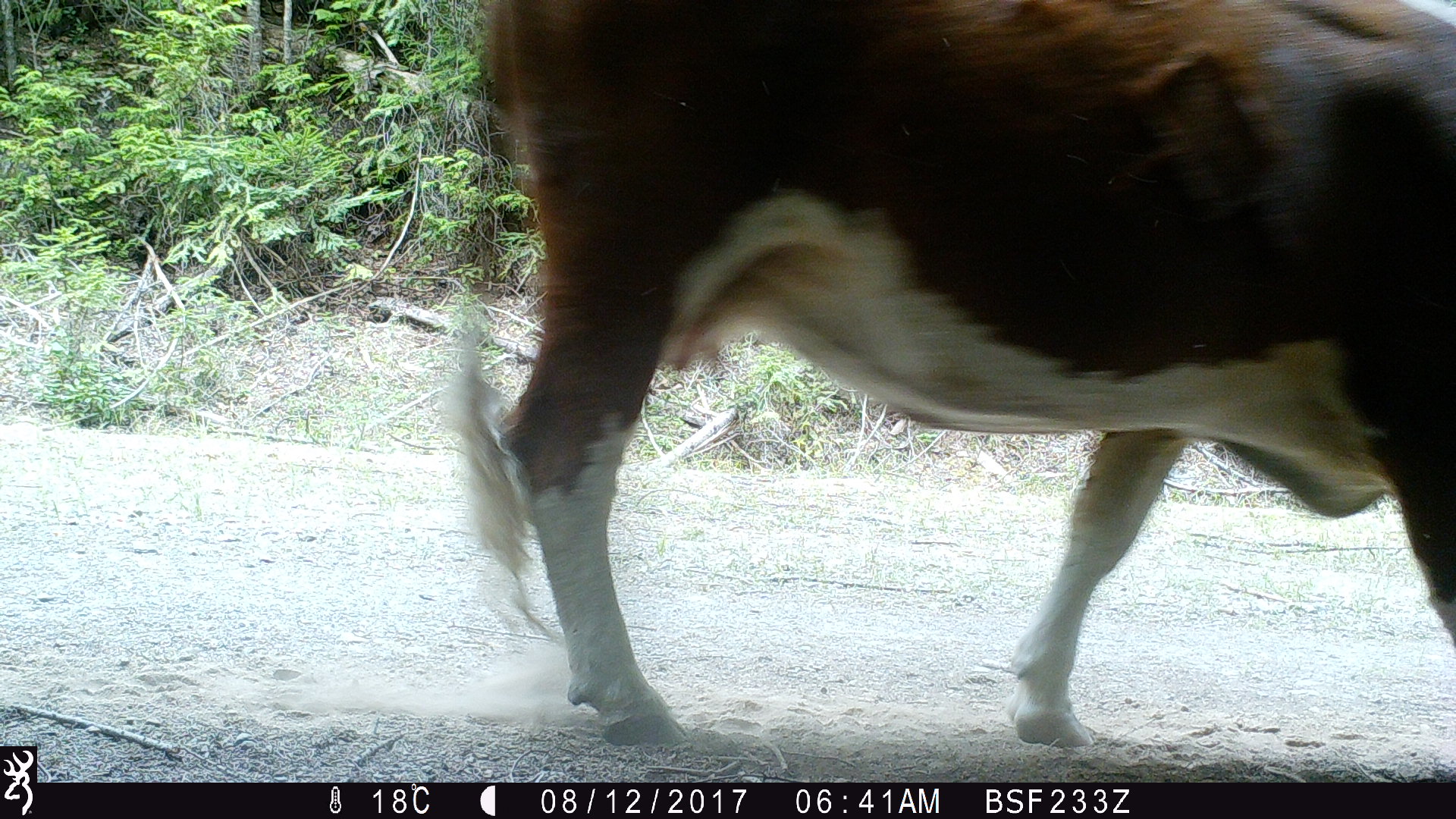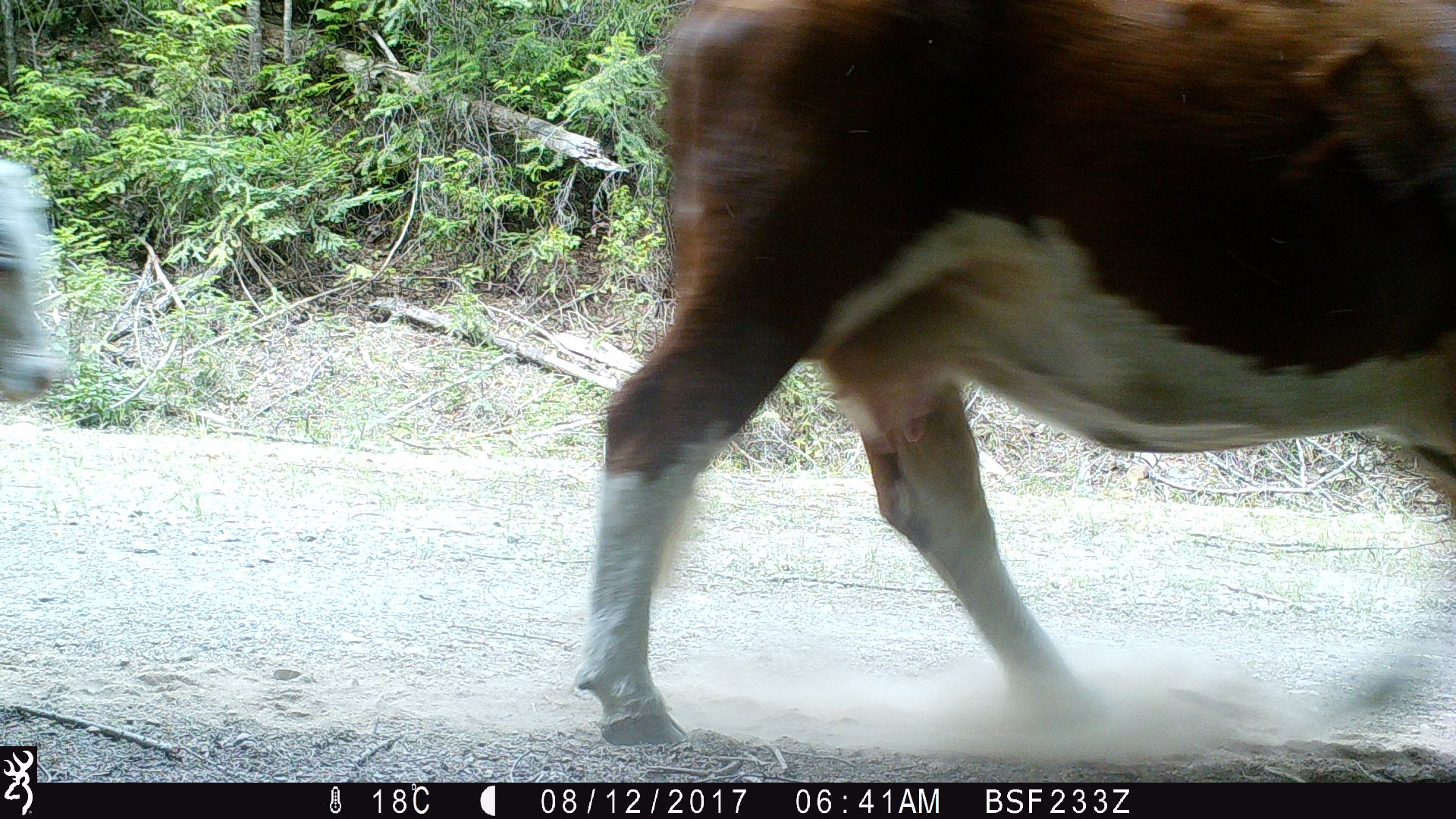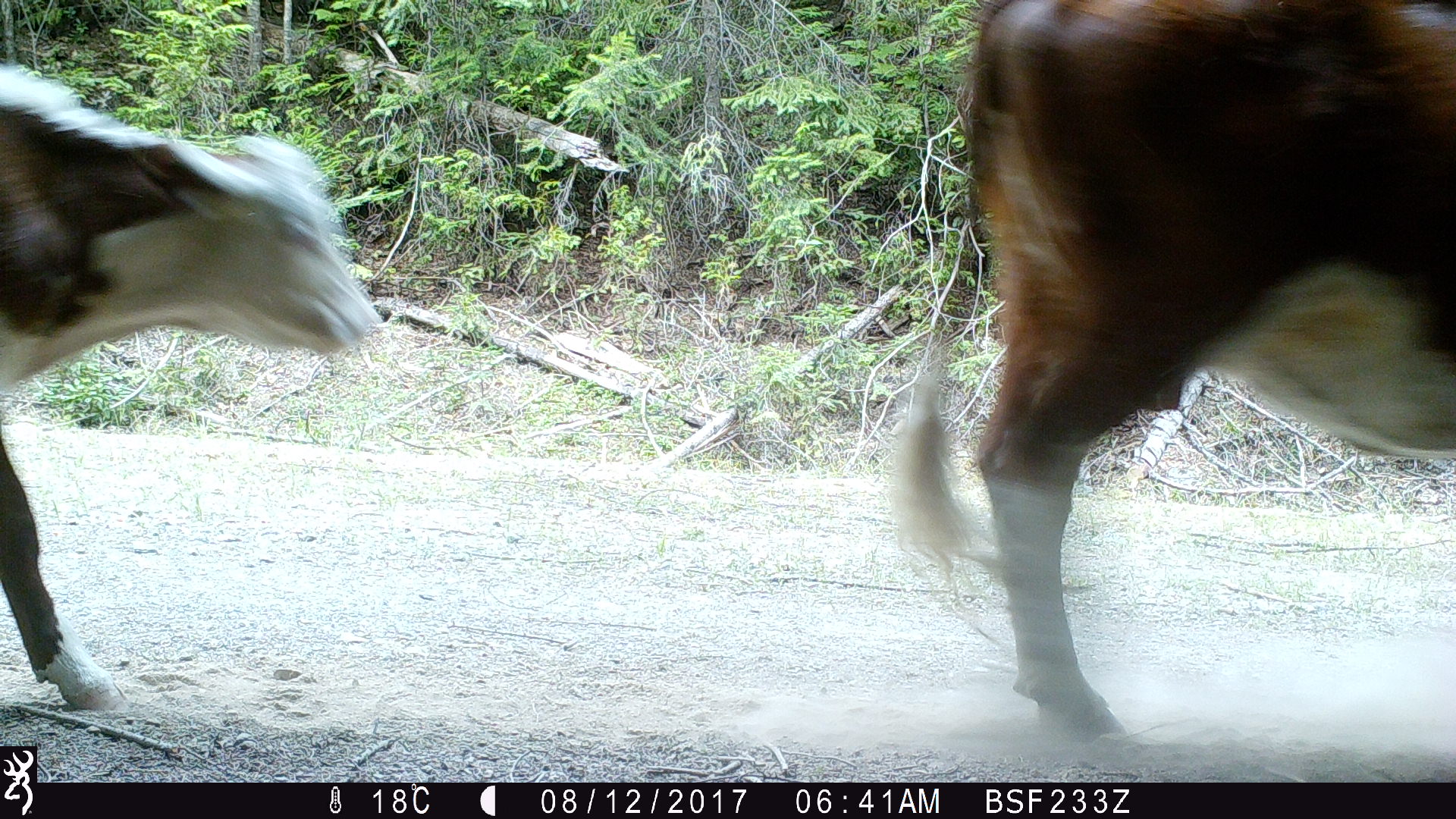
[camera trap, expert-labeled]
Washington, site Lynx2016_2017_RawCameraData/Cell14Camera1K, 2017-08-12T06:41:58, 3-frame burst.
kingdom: Animalia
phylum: Chordata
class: Mammalia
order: Artiodactyla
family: Bovidae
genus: Bos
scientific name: Bos taurus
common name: domestic cattle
Domestic cattle (Bos taurus). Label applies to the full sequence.